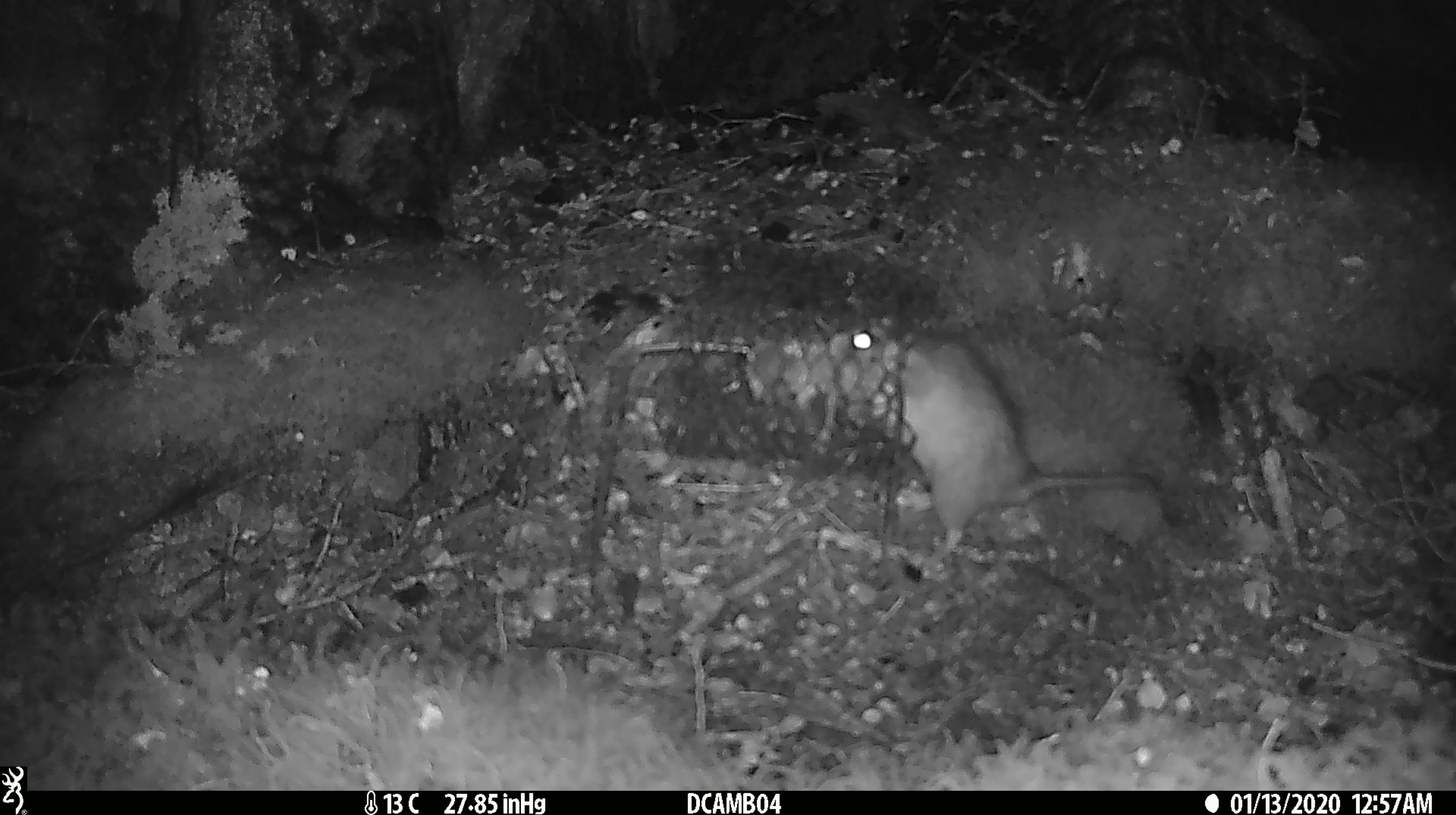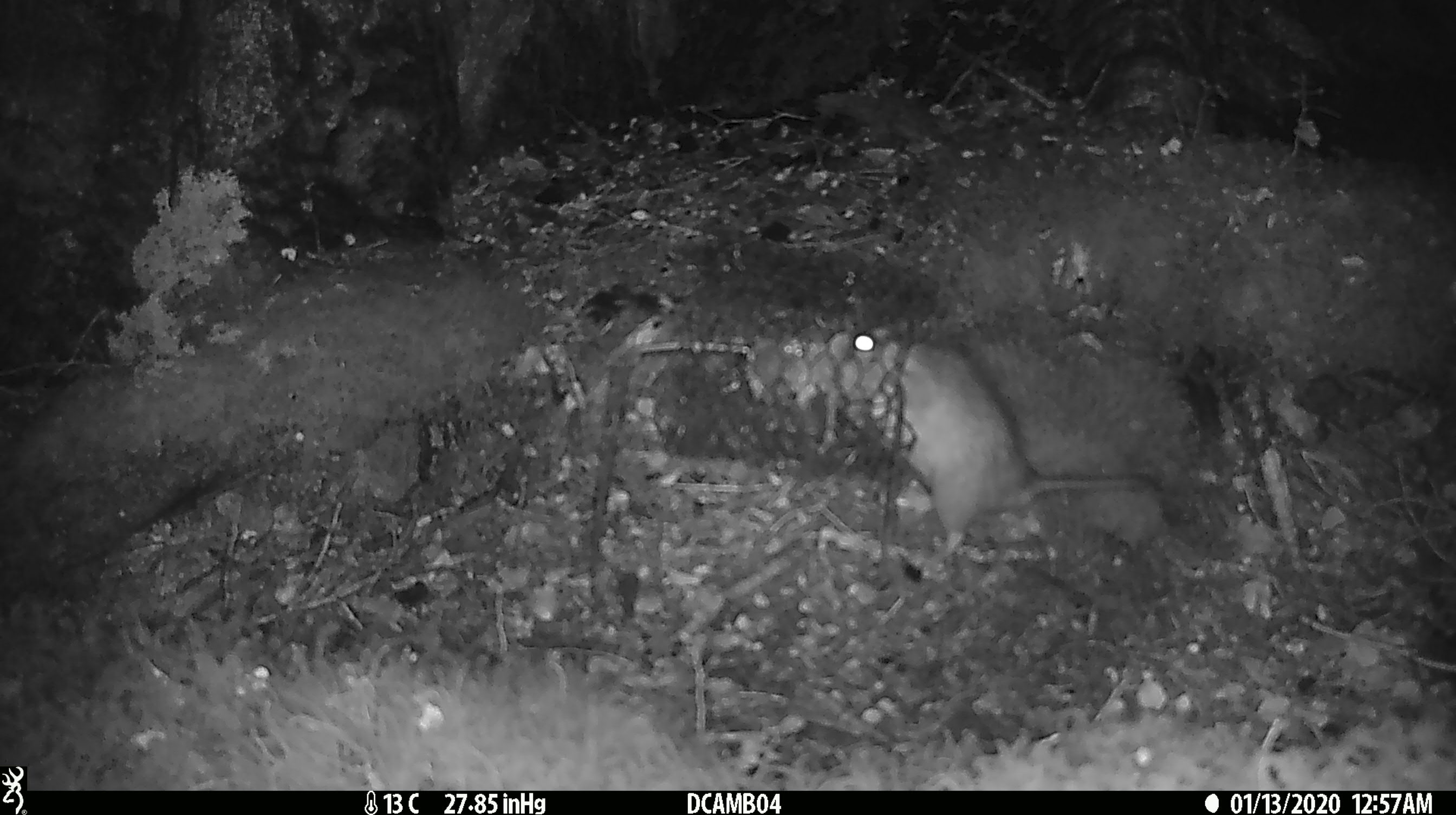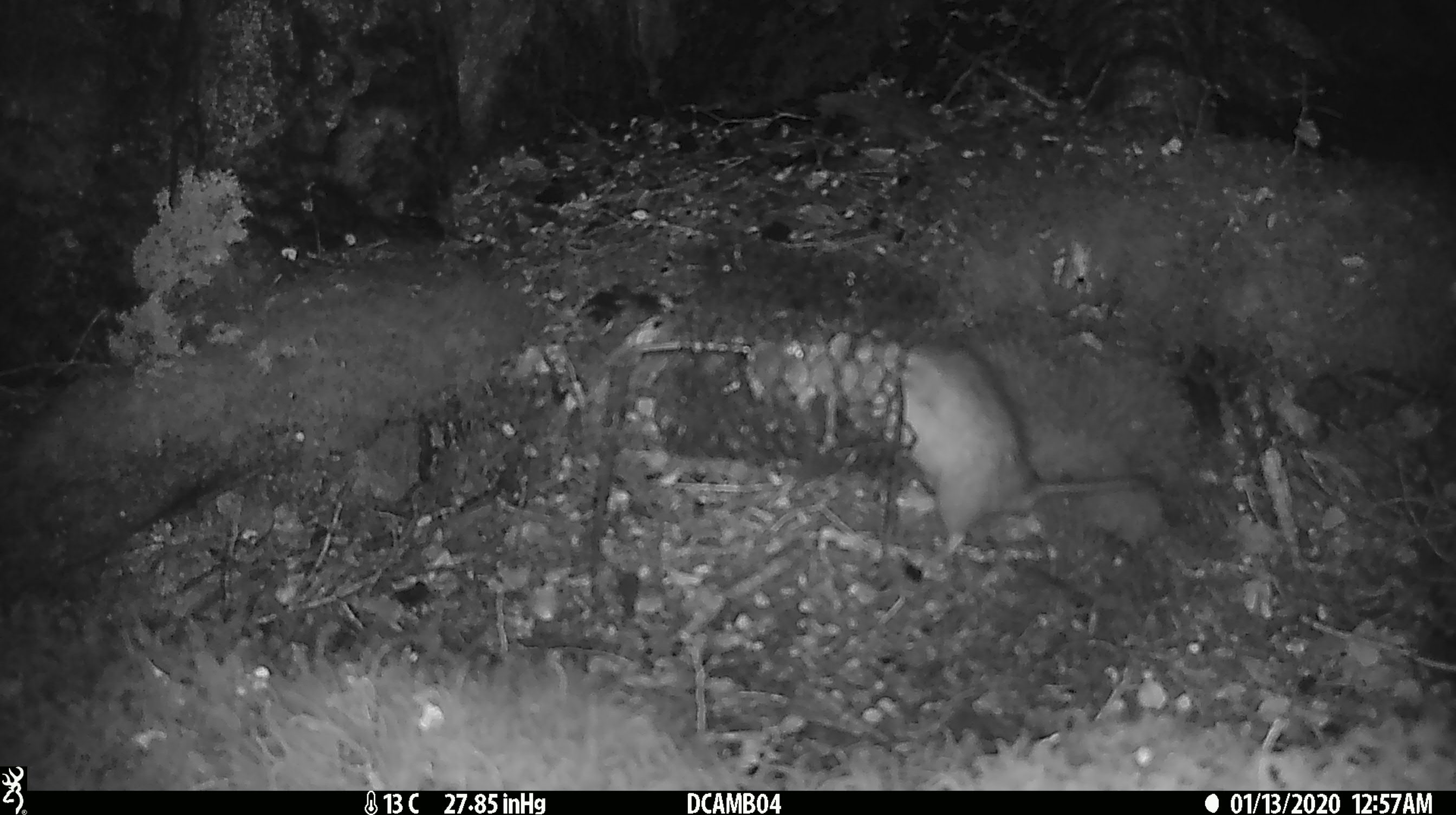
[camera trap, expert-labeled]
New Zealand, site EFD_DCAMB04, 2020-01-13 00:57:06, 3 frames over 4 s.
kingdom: Animalia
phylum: Chordata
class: Mammalia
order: Rodentia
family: Muridae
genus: Rattus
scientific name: Rattus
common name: rat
Rat (Rattus).